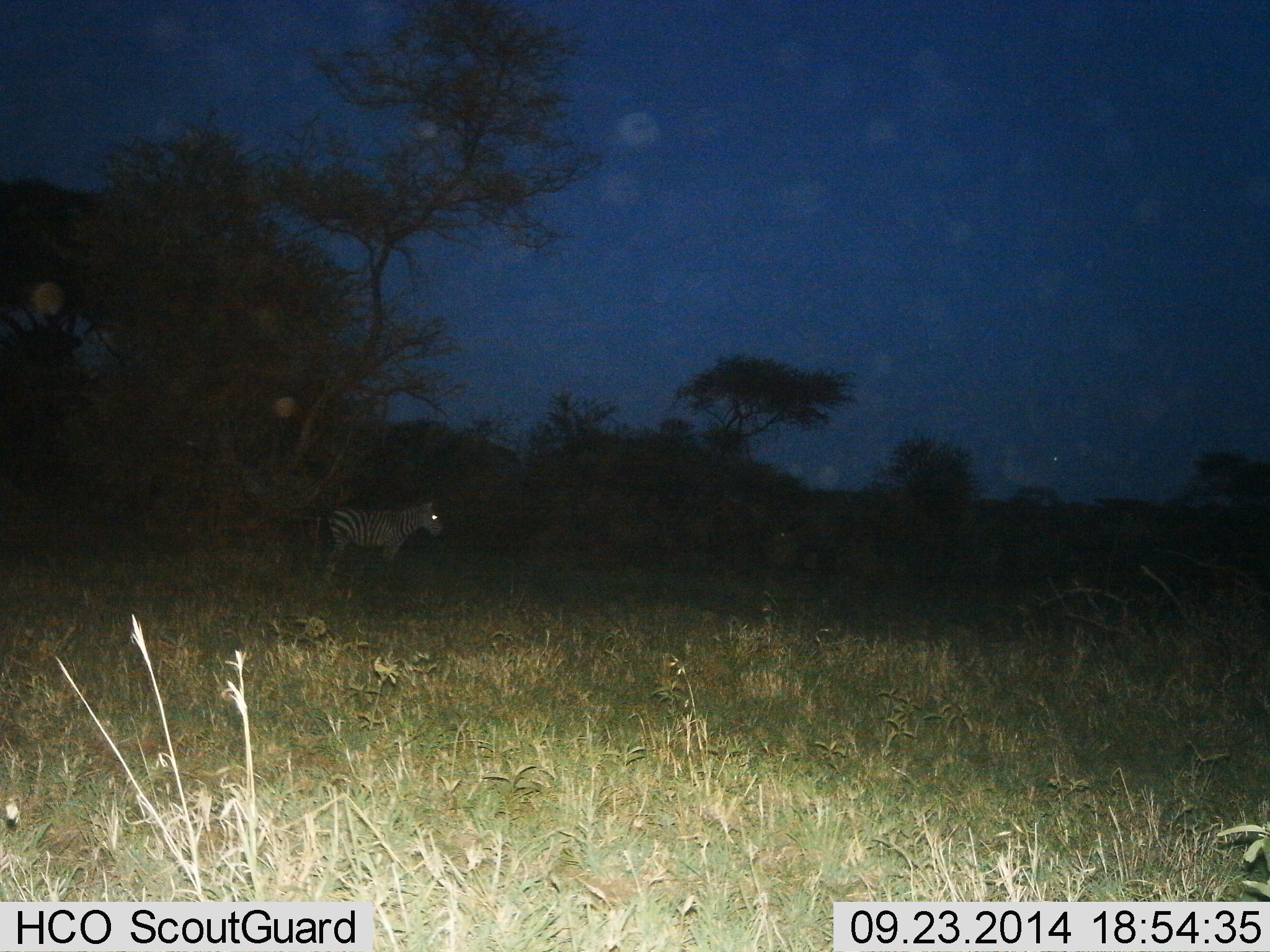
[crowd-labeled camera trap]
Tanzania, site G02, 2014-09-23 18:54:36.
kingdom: Animalia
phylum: Chordata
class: Mammalia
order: Perissodactyla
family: Equidae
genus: Equus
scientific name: Equus quagga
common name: plains zebra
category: zebra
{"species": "zebra (plains zebra) (Equus quagga)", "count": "1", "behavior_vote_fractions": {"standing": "100%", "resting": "0%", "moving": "0%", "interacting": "0%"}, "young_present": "0%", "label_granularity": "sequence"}